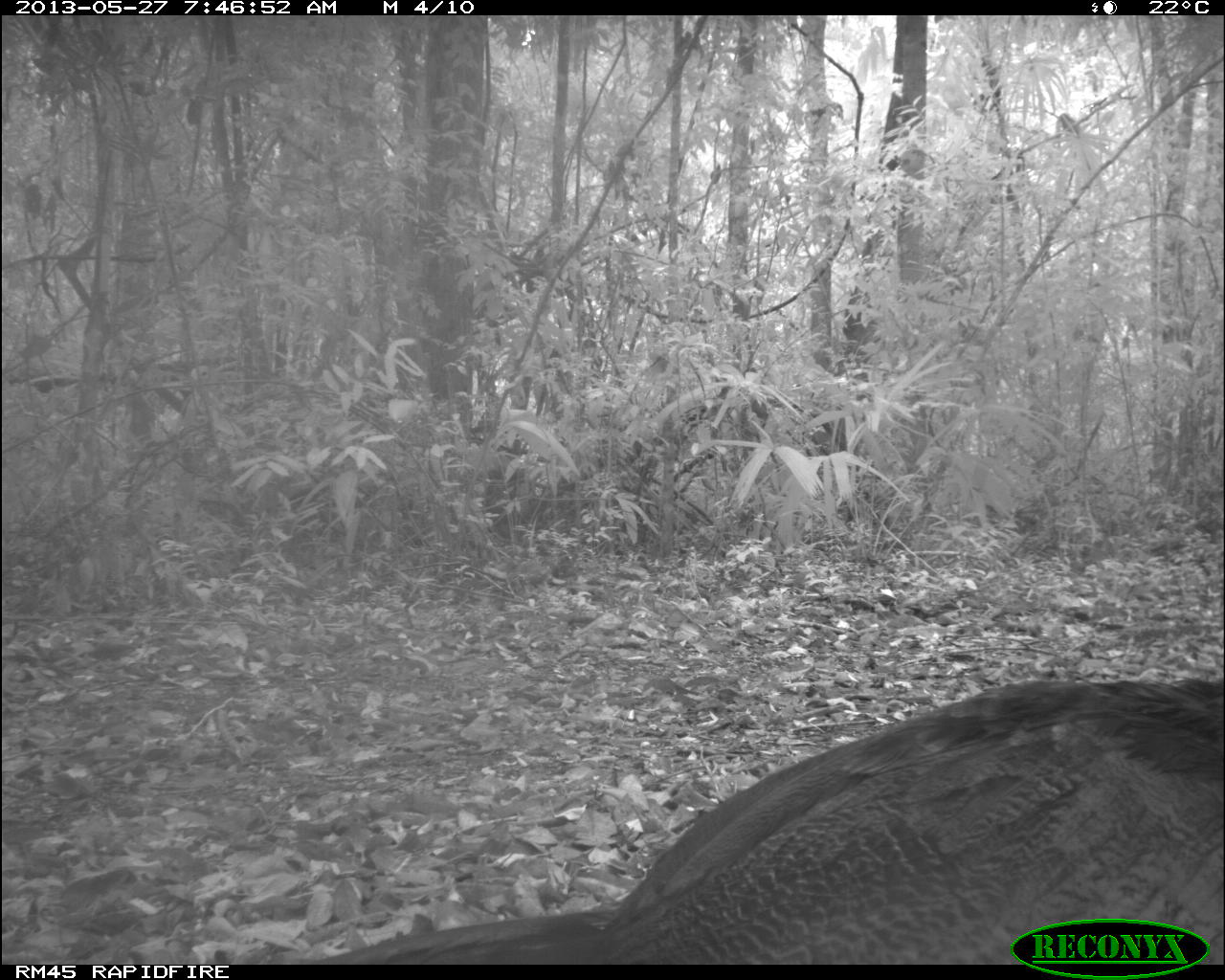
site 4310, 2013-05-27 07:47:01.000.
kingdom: Animalia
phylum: Chordata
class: Aves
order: Galliformes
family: Cracidae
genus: Crax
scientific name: Crax rubra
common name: great curassow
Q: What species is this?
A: Crax rubra (great curassow).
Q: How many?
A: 1.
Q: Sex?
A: Female.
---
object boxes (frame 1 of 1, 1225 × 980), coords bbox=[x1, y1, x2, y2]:
crax rubra: bbox=[306, 676, 1223, 965]